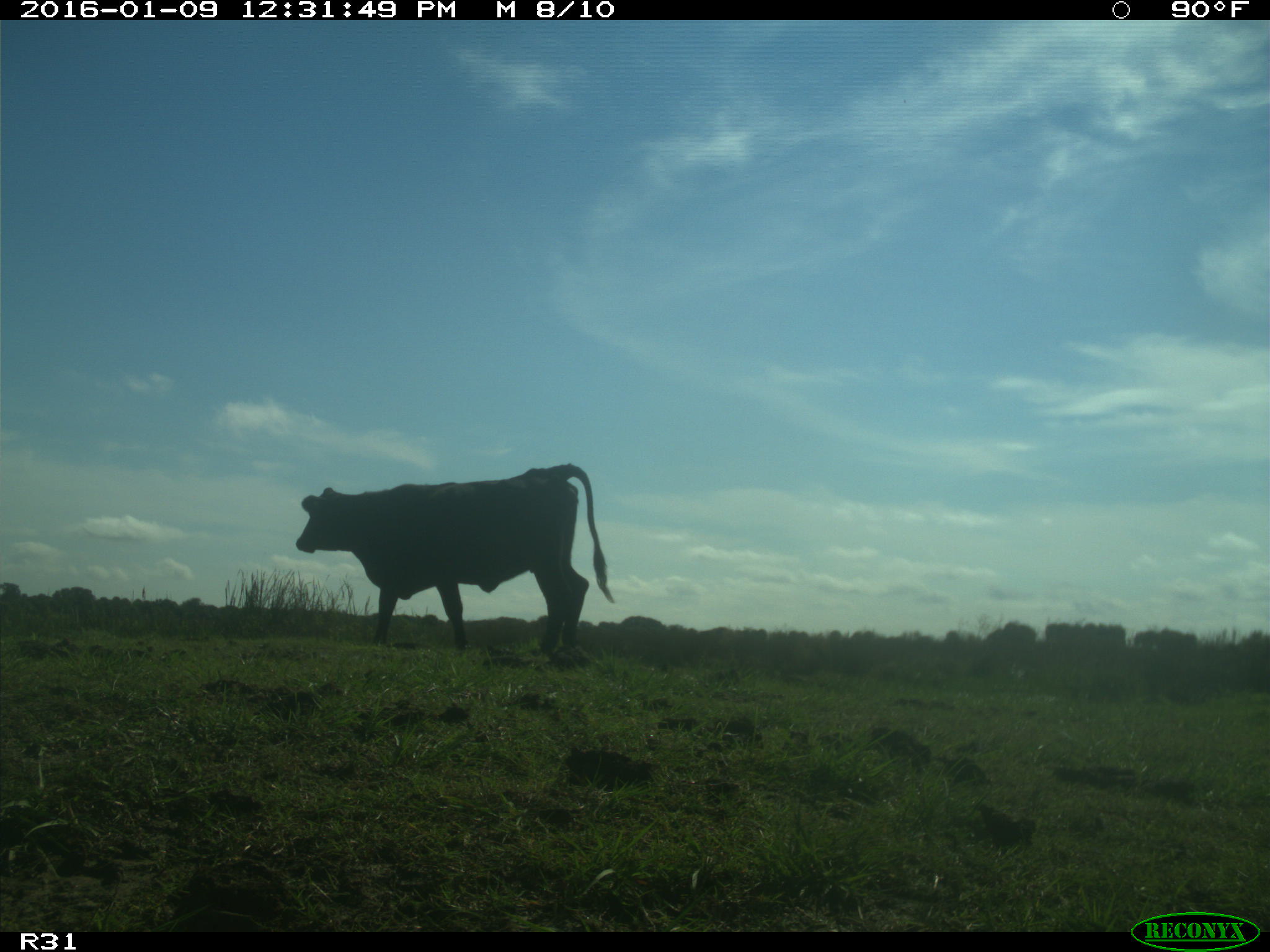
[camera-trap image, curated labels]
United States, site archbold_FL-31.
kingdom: Animalia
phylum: Chordata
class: Mammalia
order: Artiodactyla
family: Bovidae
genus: Bos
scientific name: Bos taurus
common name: domestic cow